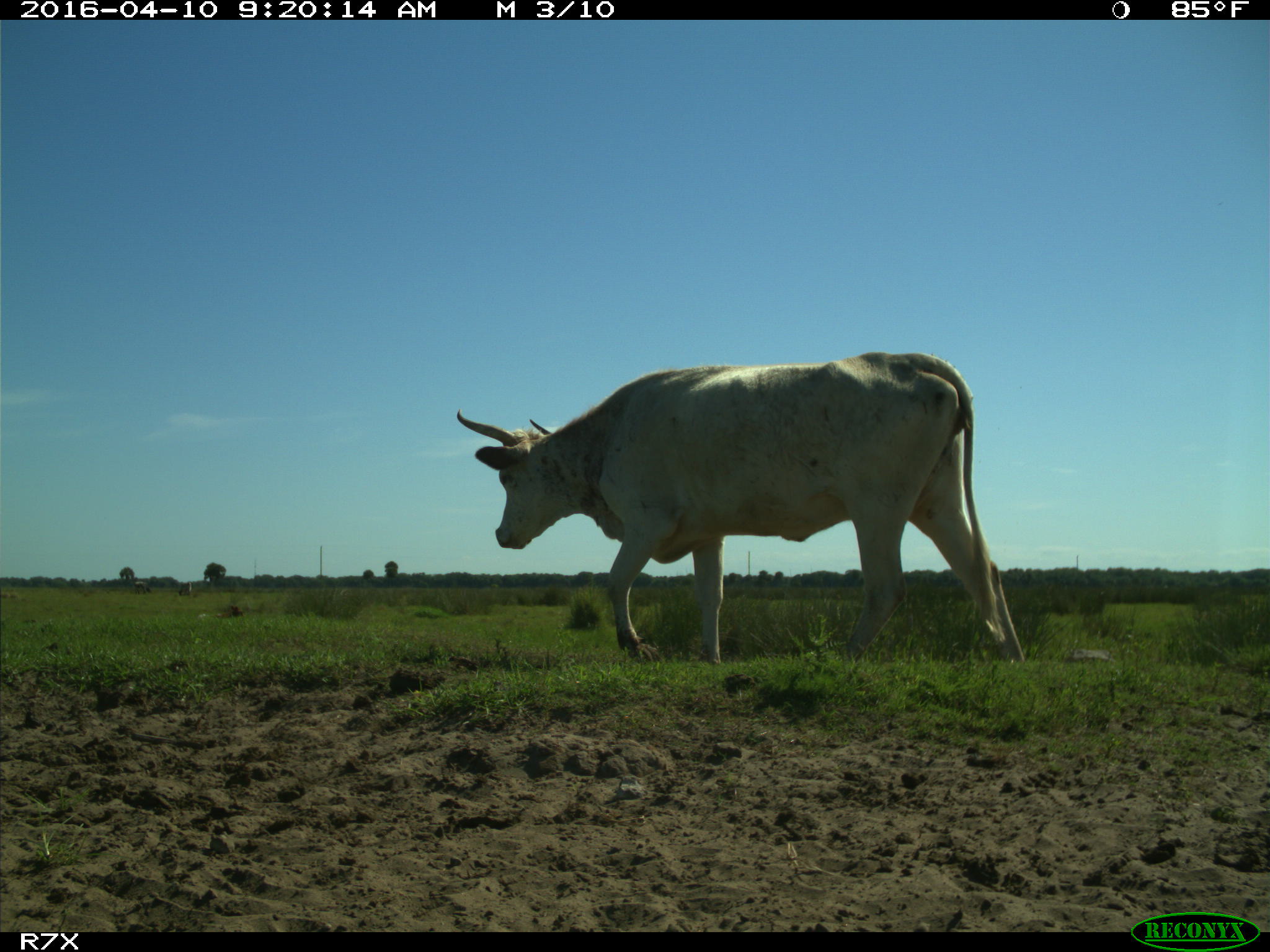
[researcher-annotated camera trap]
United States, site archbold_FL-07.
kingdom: Animalia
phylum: Chordata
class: Mammalia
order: Artiodactyla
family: Bovidae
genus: Bos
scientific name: Bos taurus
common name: domestic cow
Bos taurus (domestic cow).